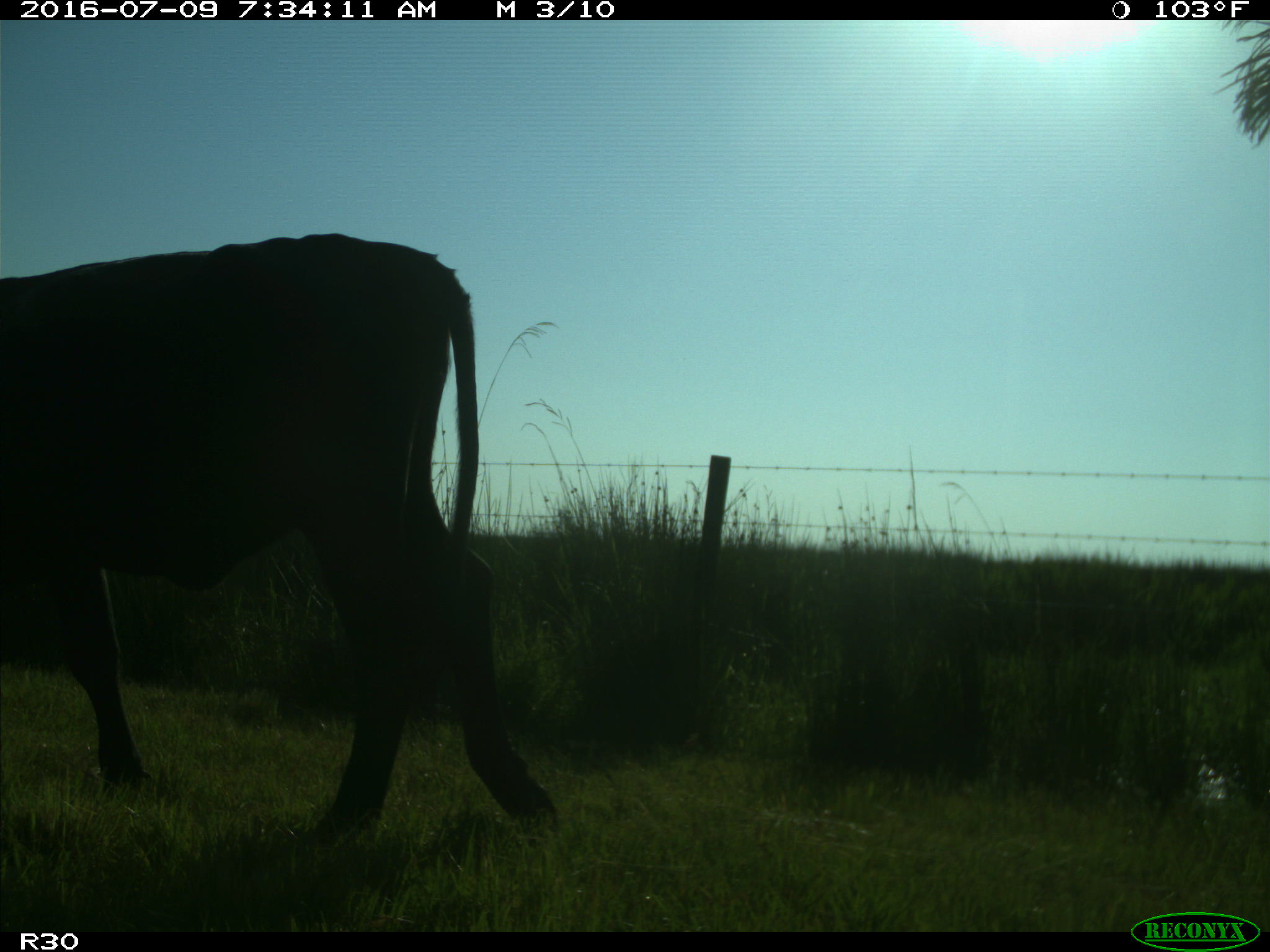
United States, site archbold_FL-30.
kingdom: Animalia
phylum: Chordata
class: Mammalia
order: Artiodactyla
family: Bovidae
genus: Bos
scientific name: Bos taurus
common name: domestic cow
Bos taurus (domestic cow).